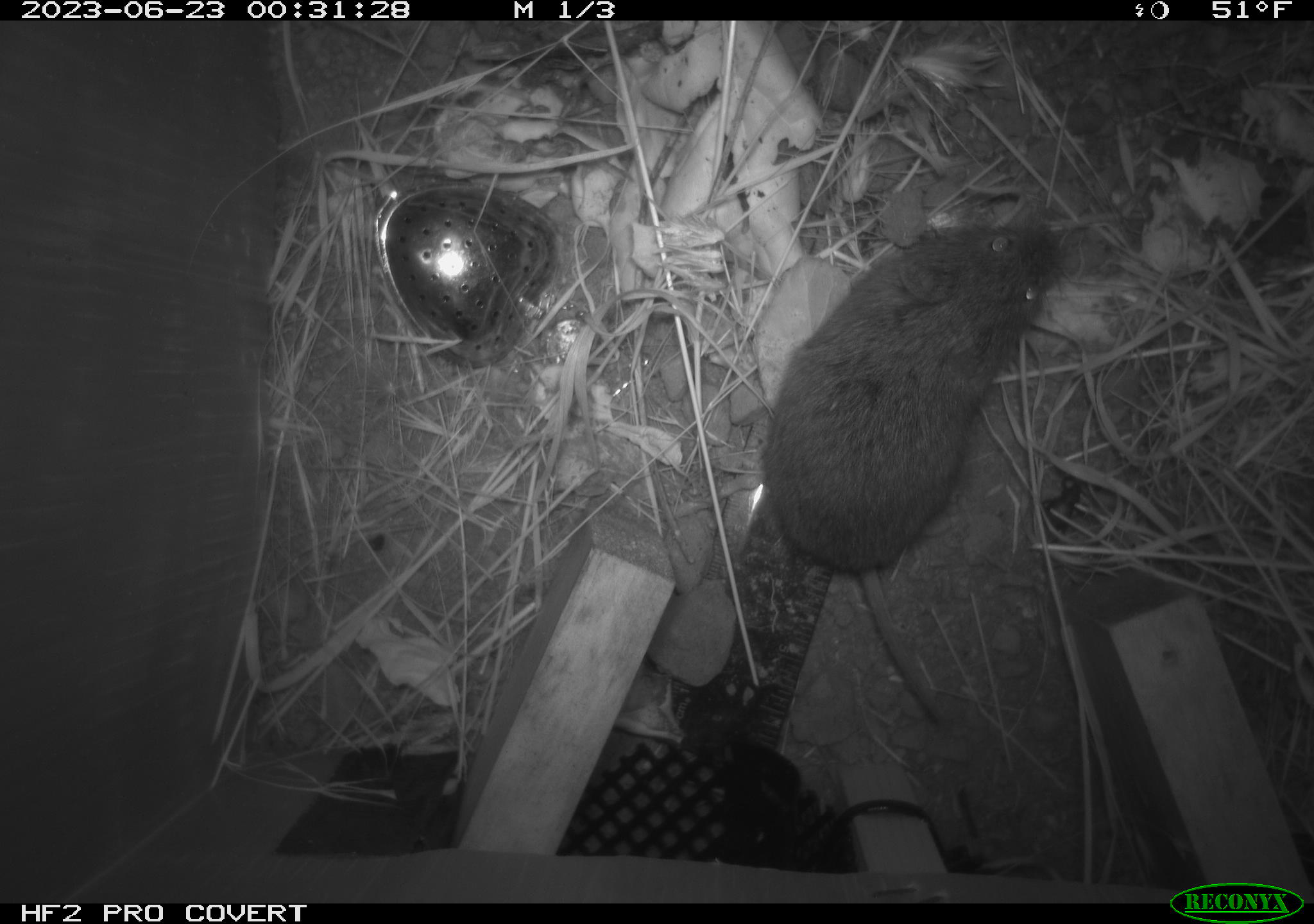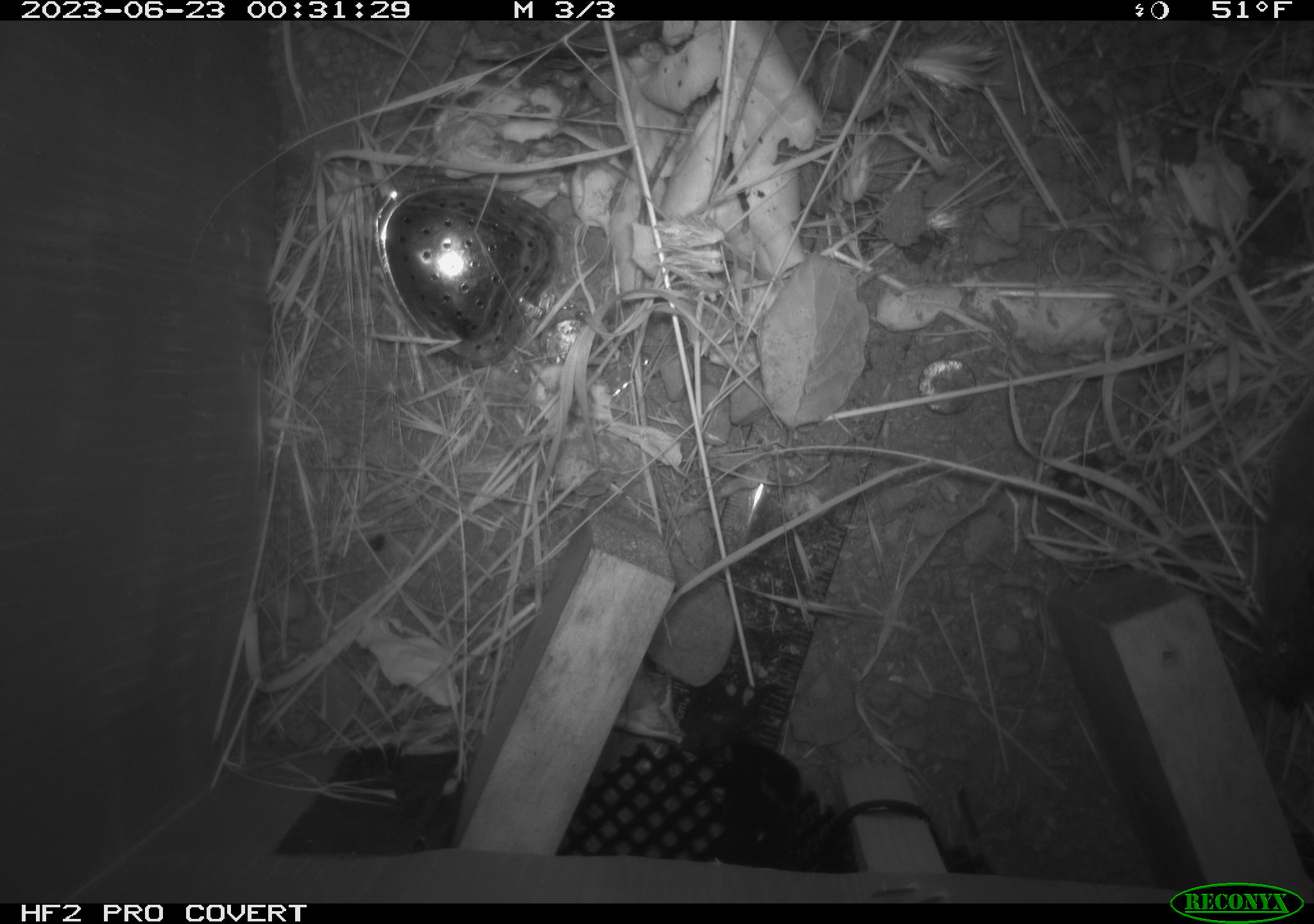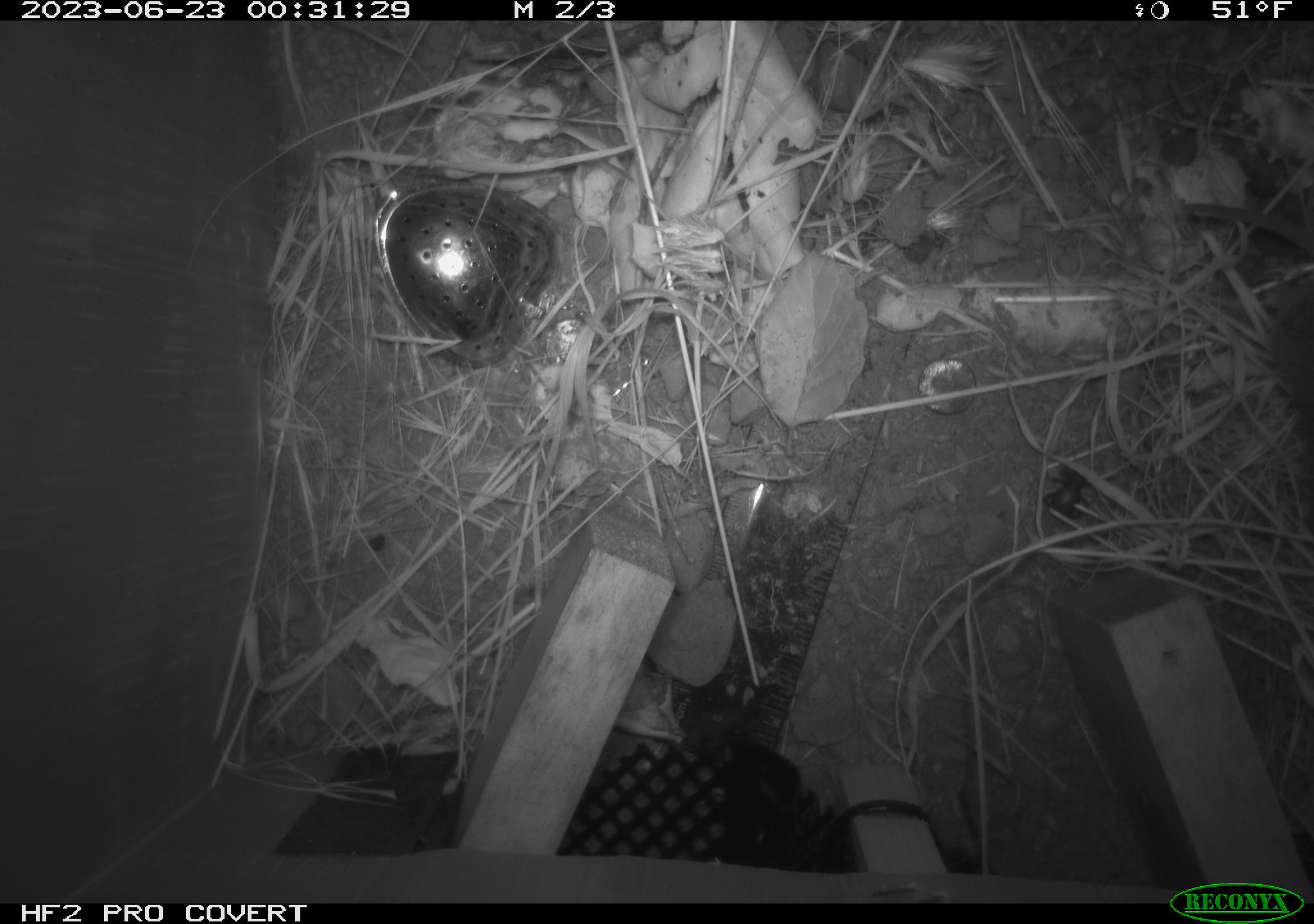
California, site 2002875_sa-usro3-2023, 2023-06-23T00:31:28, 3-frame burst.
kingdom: Animalia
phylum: Chordata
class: Mammalia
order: Rodentia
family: Cricetidae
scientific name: Arvicolinae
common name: voles, lemmings, and muskrats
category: arvicolinae subfamily